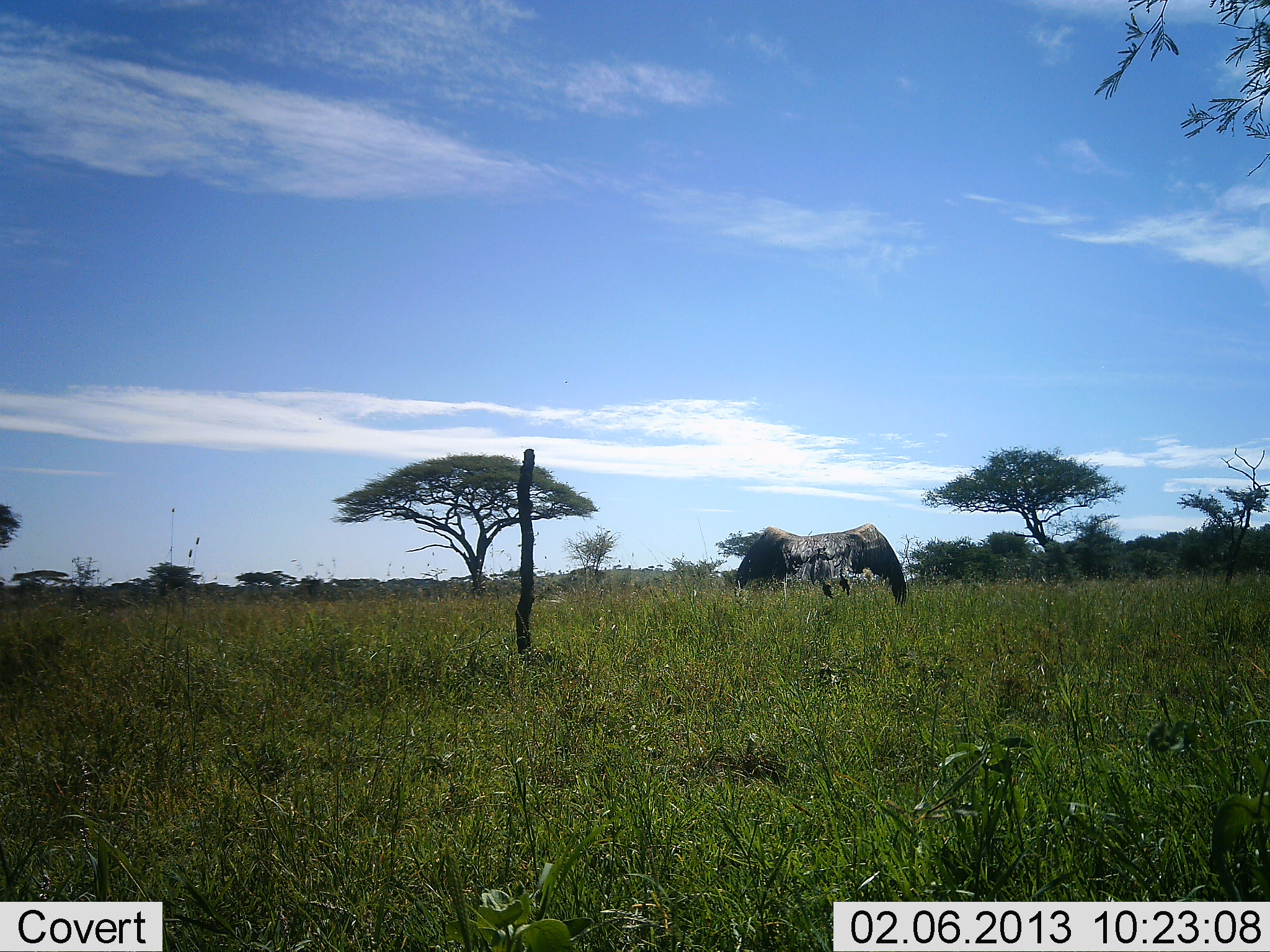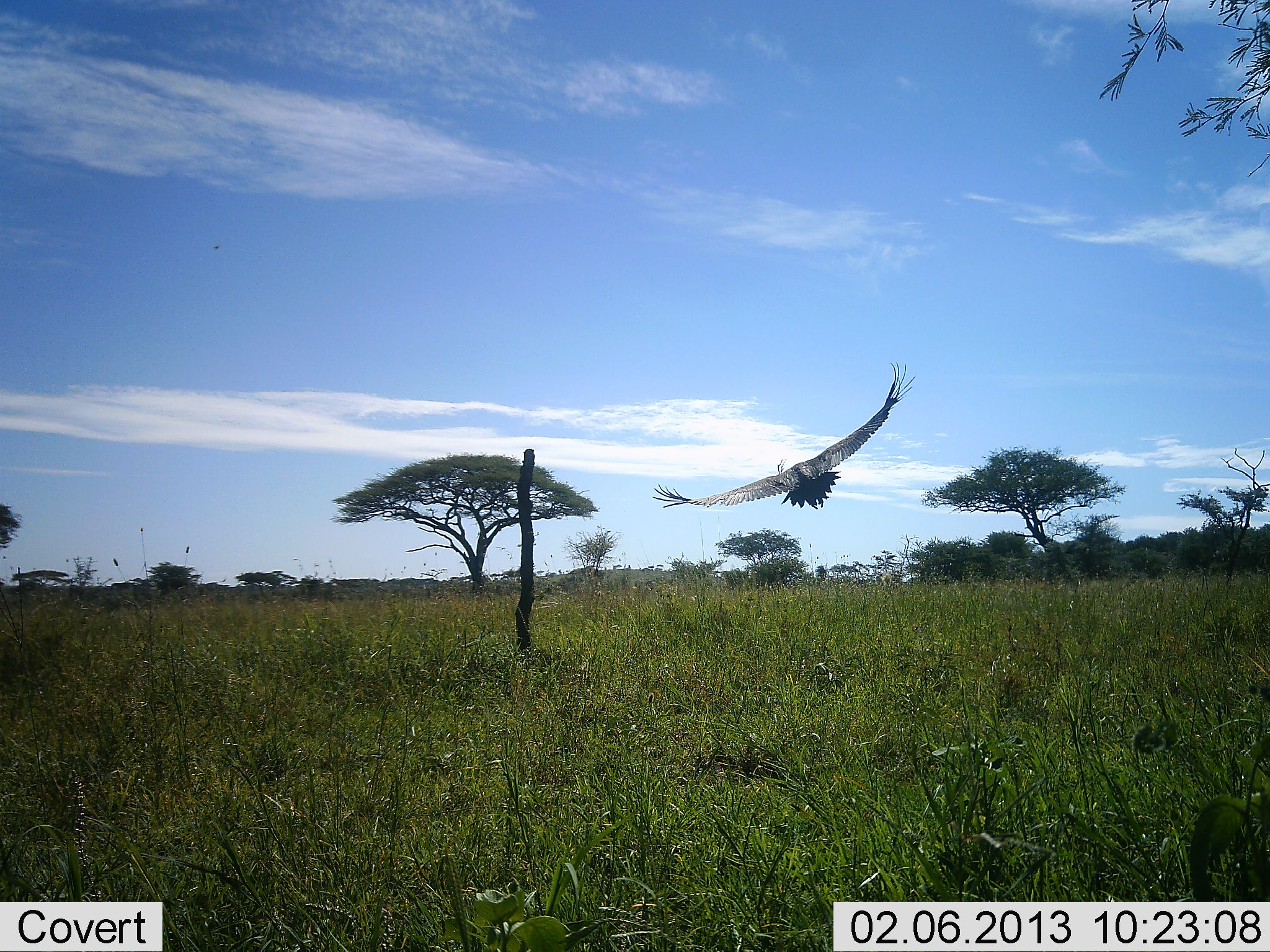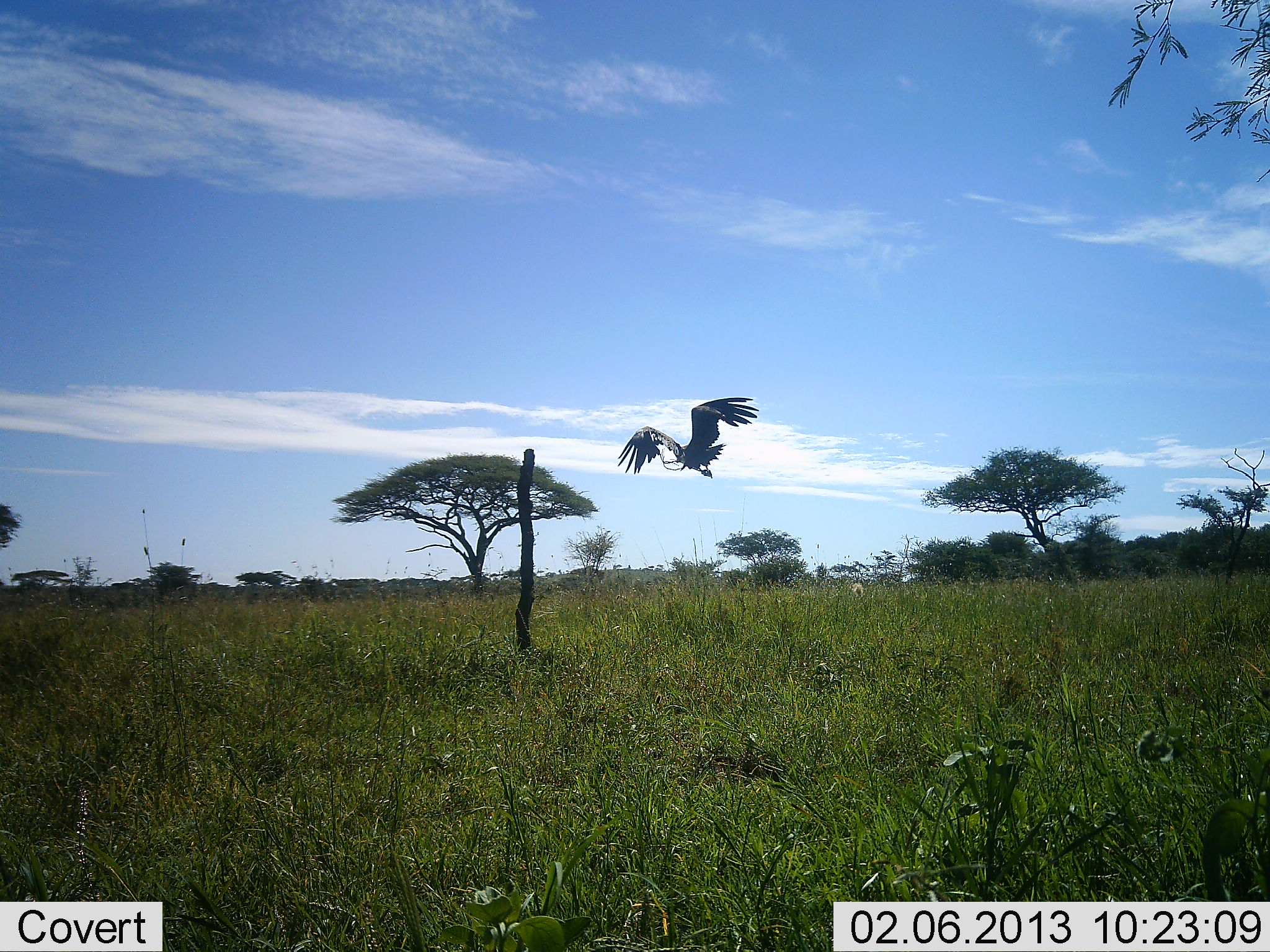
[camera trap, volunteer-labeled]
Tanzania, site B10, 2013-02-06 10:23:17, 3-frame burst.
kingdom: Animalia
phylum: Chordata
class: Aves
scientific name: Aves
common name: bird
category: otherbird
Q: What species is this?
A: Otherbird (bird) (Aves).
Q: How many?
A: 1.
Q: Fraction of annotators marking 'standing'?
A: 0%.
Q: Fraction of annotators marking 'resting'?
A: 0%.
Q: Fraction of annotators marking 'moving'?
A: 100%.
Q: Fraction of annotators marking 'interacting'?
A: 0%.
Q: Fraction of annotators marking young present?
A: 0%.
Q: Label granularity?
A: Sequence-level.